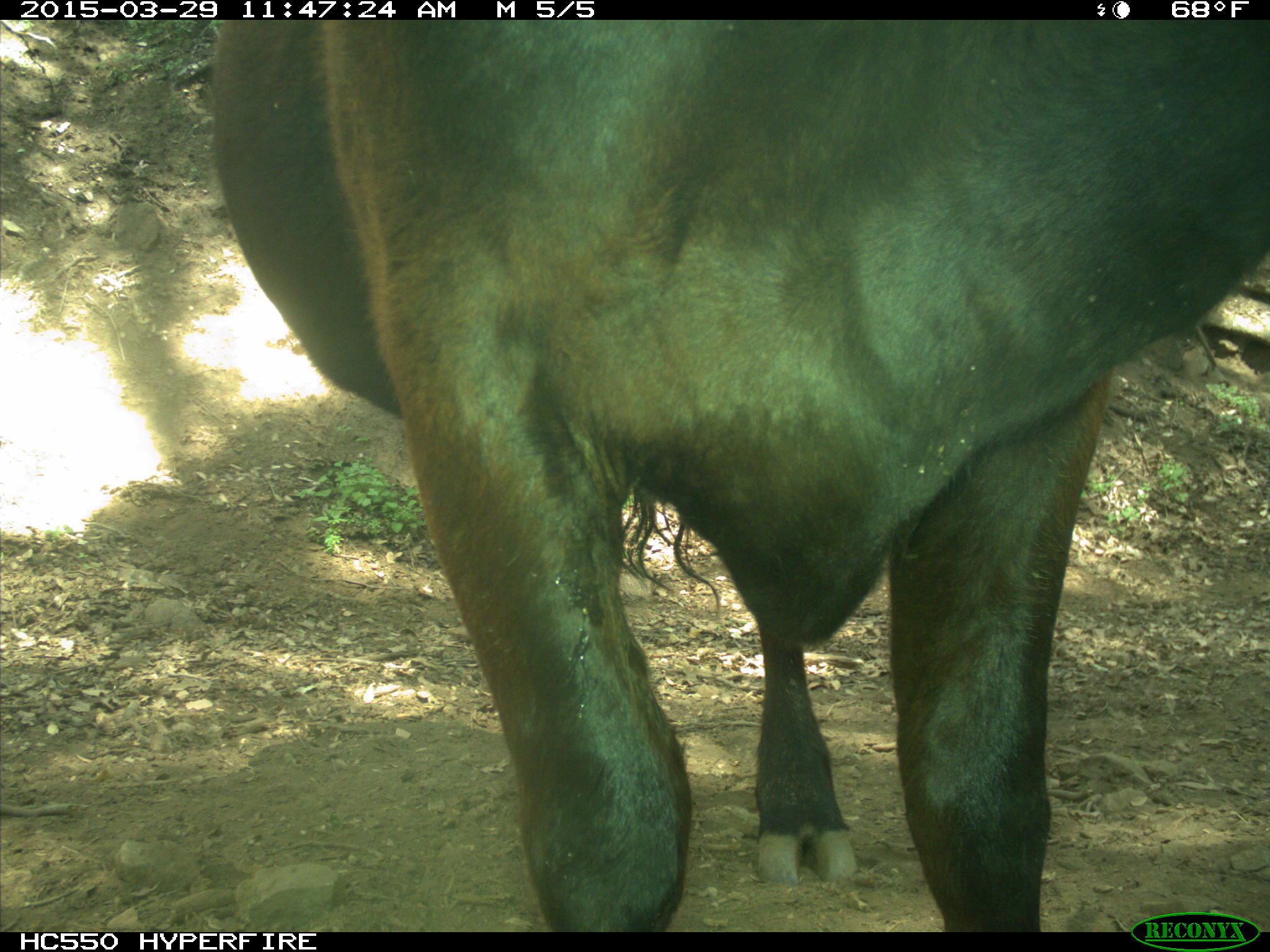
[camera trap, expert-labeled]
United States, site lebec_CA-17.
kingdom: Animalia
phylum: Chordata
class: Mammalia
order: Artiodactyla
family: Bovidae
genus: Bos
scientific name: Bos taurus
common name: domestic cow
Bos taurus (domestic cow).